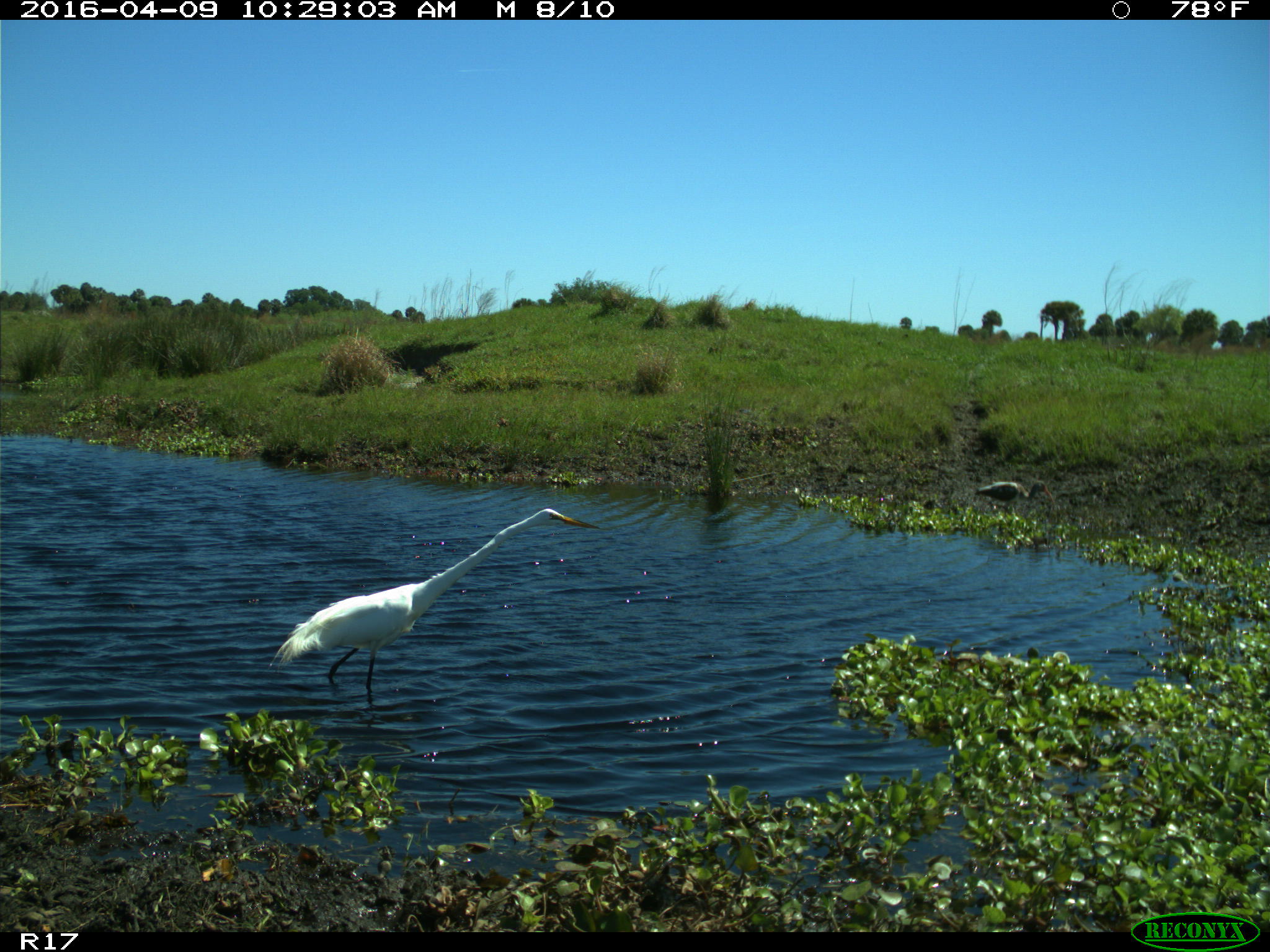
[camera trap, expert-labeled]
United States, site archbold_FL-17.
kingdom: Animalia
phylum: Chordata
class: Aves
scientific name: Aves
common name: birds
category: unidentified bird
Unidentified bird (birds) (Aves).